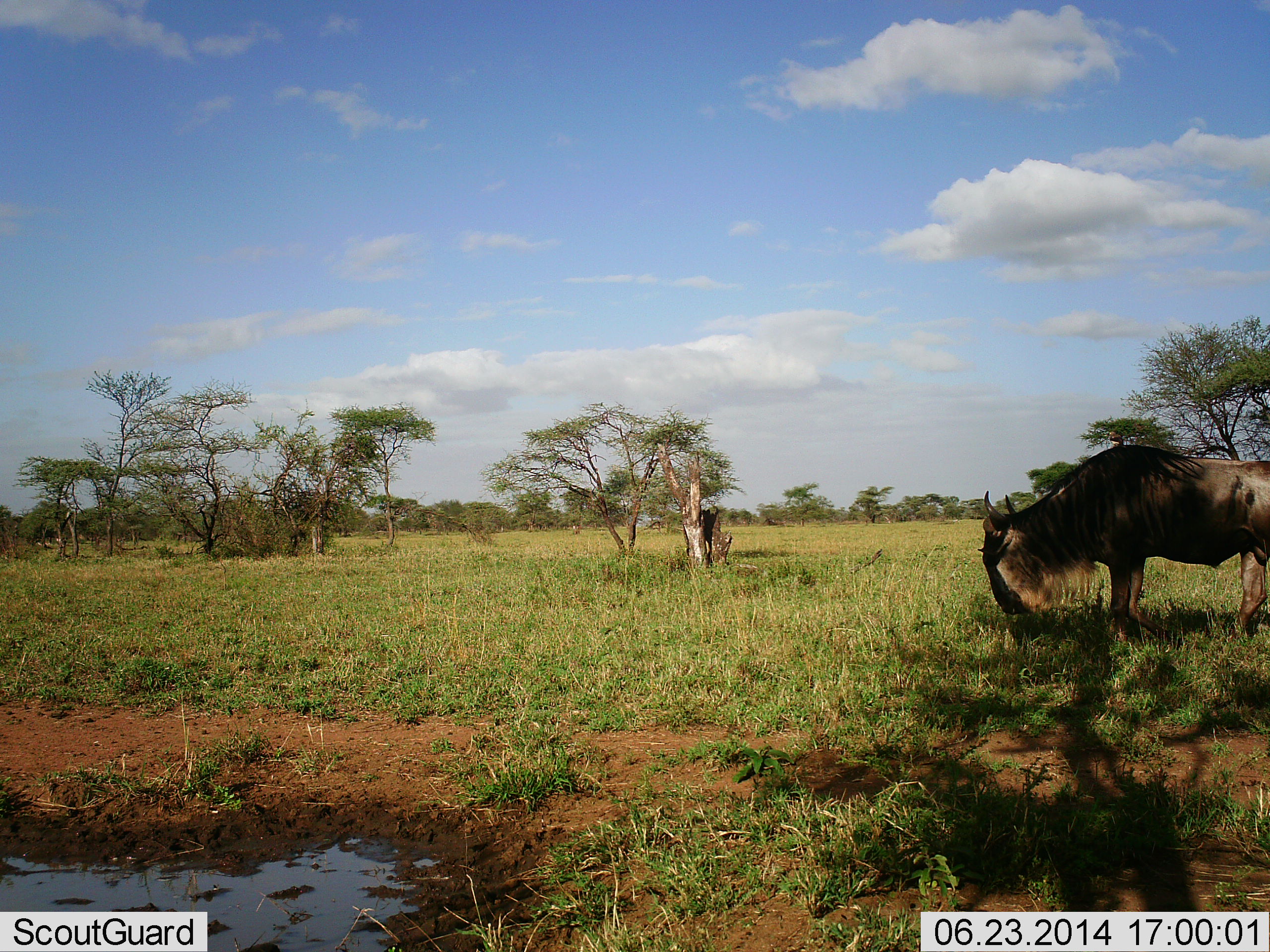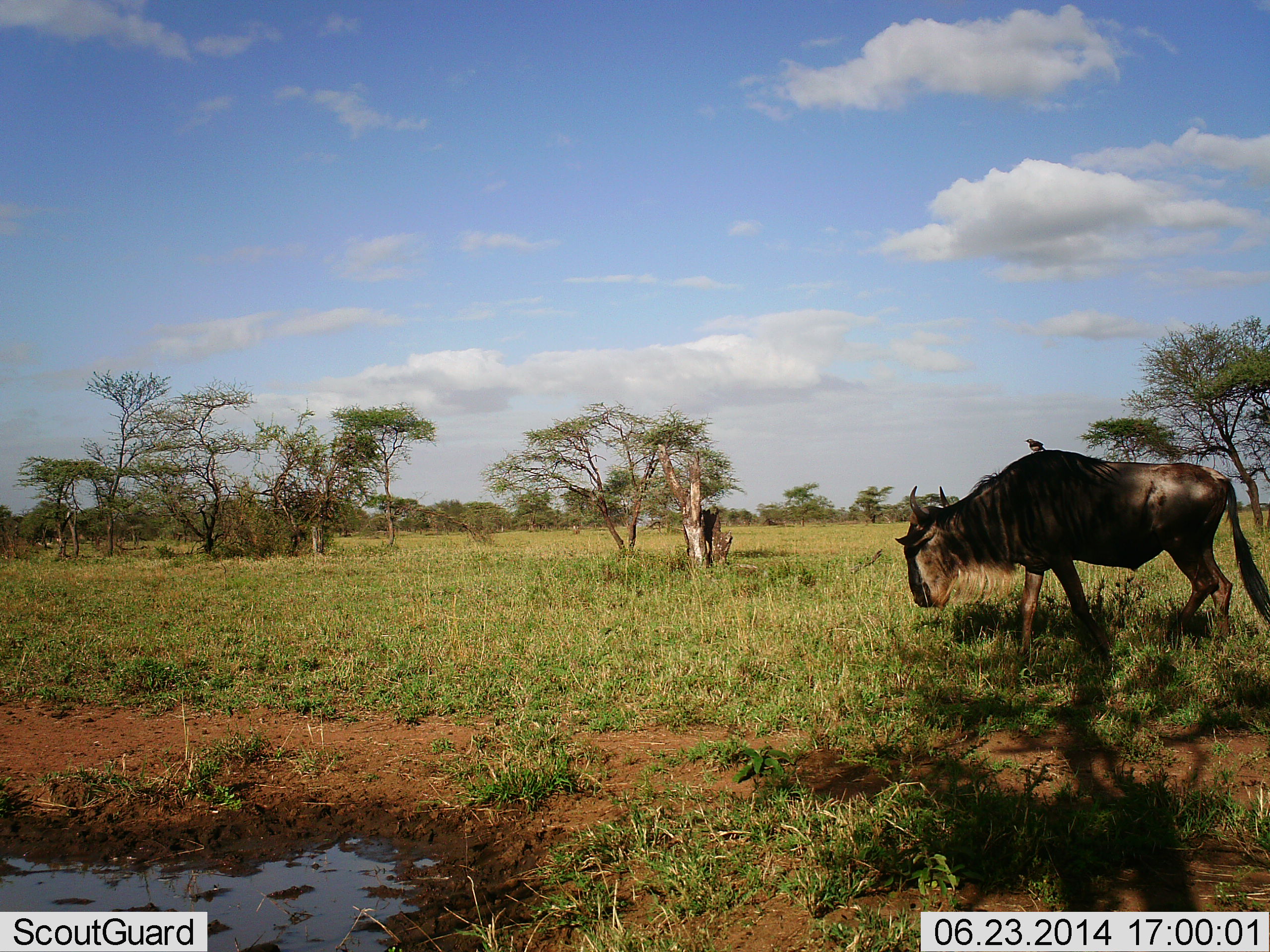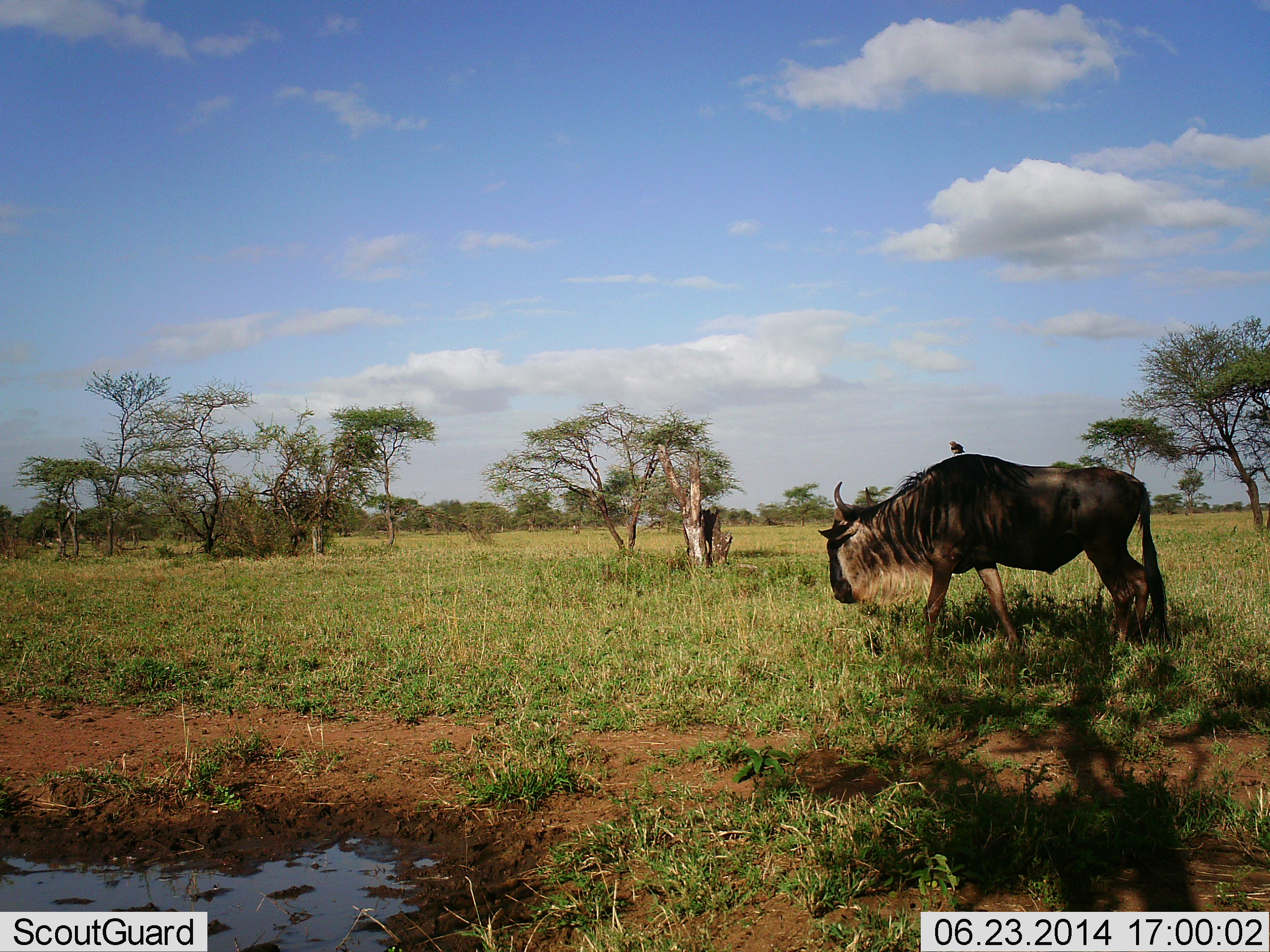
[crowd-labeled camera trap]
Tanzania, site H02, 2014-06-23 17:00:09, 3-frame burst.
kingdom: Animalia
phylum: Chordata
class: Mammalia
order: Artiodactyla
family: Bovidae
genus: Connochaetes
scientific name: Connochaetes taurinus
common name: blue wildebeest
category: wildebeest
Wildebeest (blue wildebeest) (Connochaetes taurinus), count 1. Behavior (volunteer vote fractions): standing 12%, resting 6%, moving 82%, interacting 0%. Young present (vote fraction): 0%. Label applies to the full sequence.